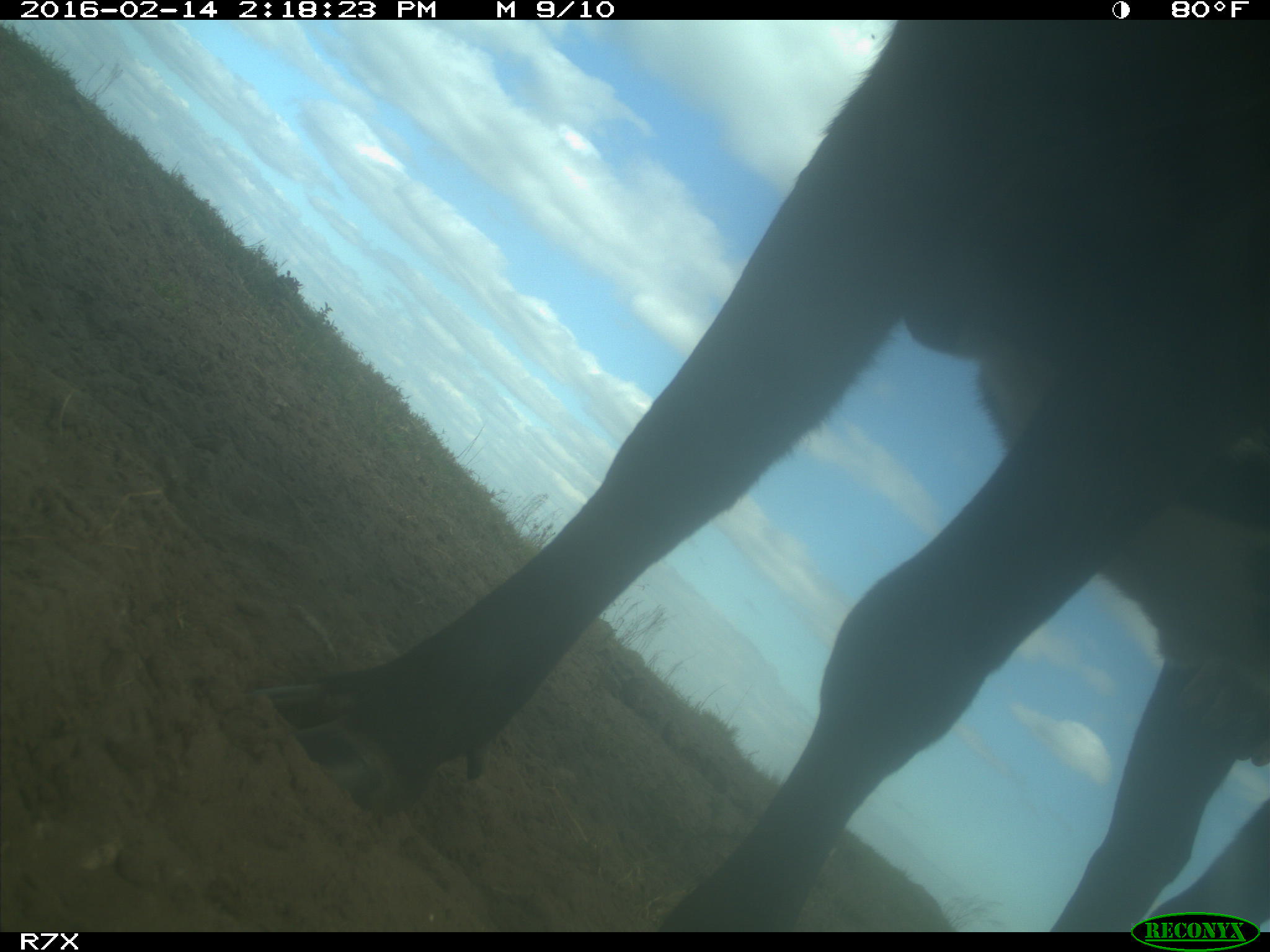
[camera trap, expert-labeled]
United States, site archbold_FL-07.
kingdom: Animalia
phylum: Chordata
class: Mammalia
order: Artiodactyla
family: Bovidae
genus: Bos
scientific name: Bos taurus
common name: domestic cow